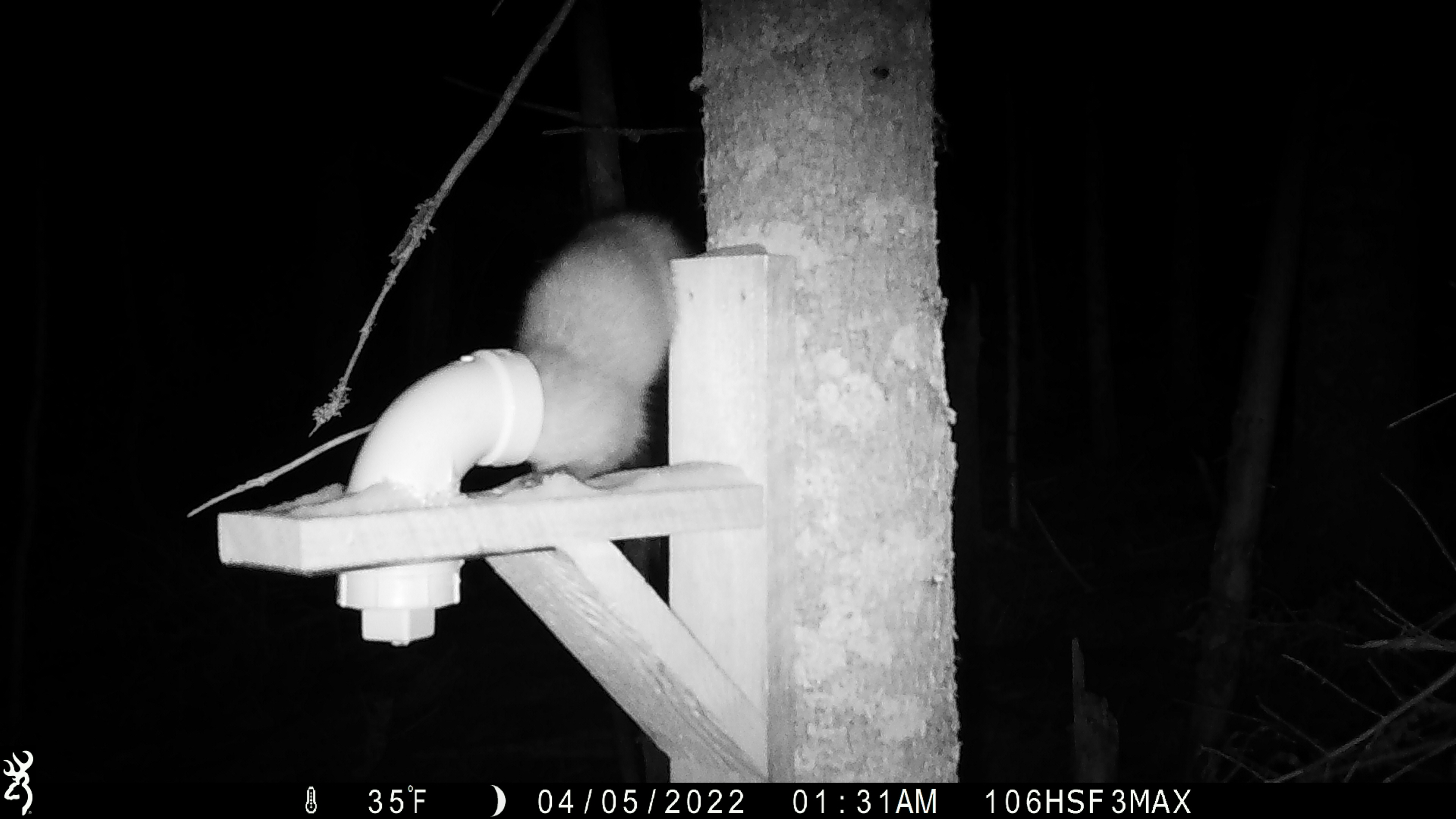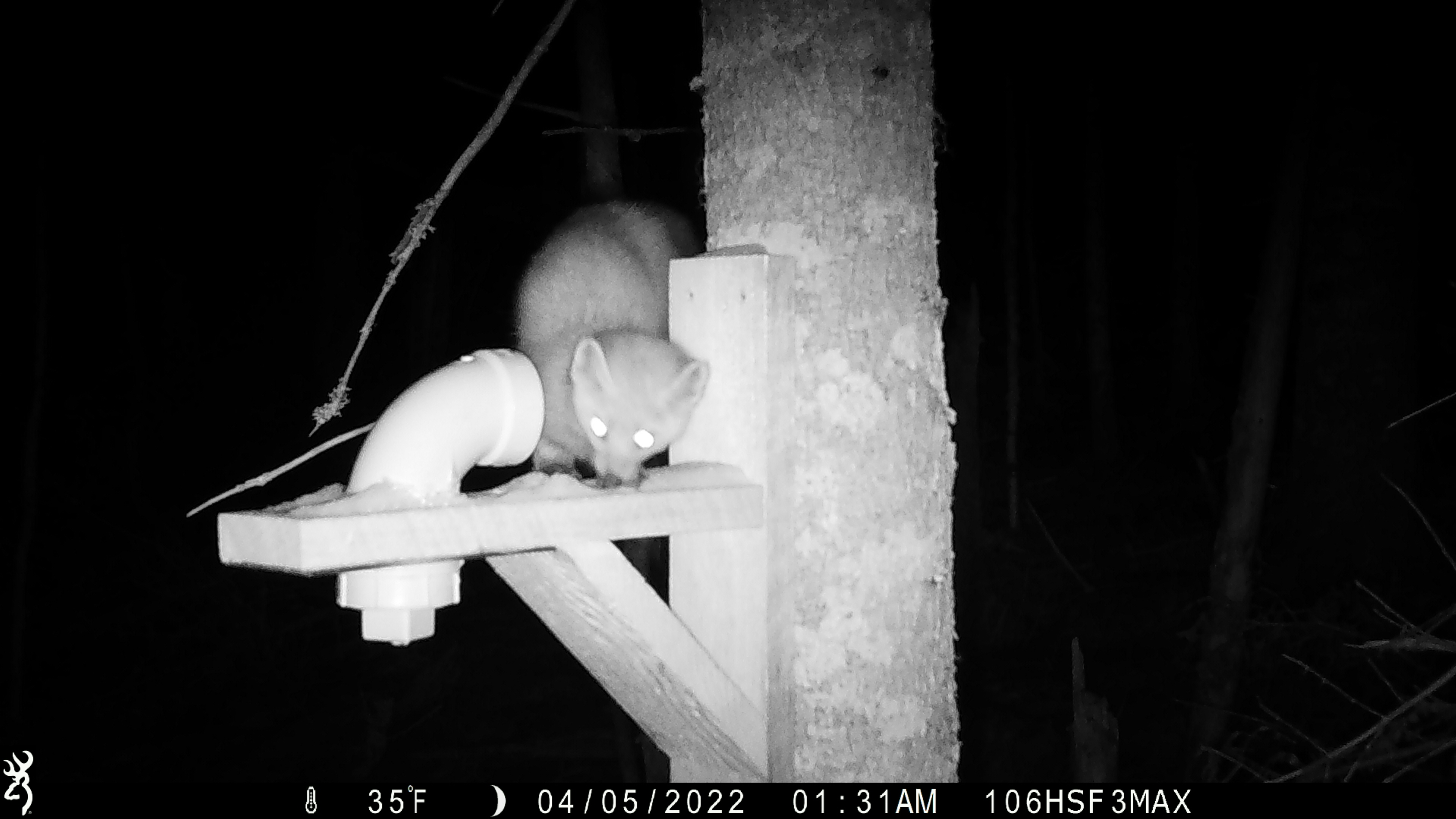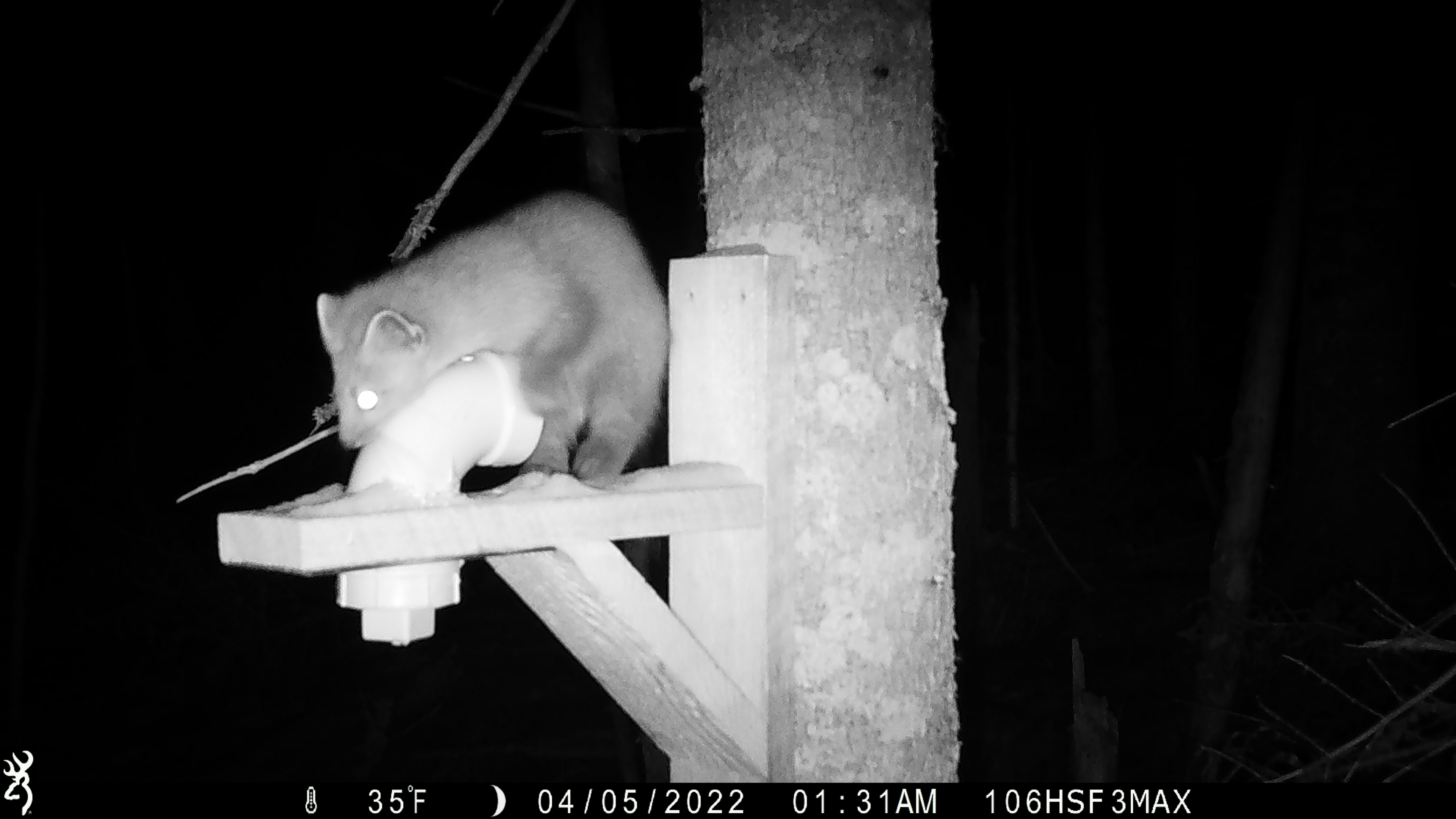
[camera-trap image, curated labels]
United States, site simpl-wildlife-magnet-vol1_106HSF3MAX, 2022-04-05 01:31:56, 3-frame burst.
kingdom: Animalia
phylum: Chordata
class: Mammalia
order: Carnivora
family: Mustelidae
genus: Martes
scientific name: Martes americana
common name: american marten